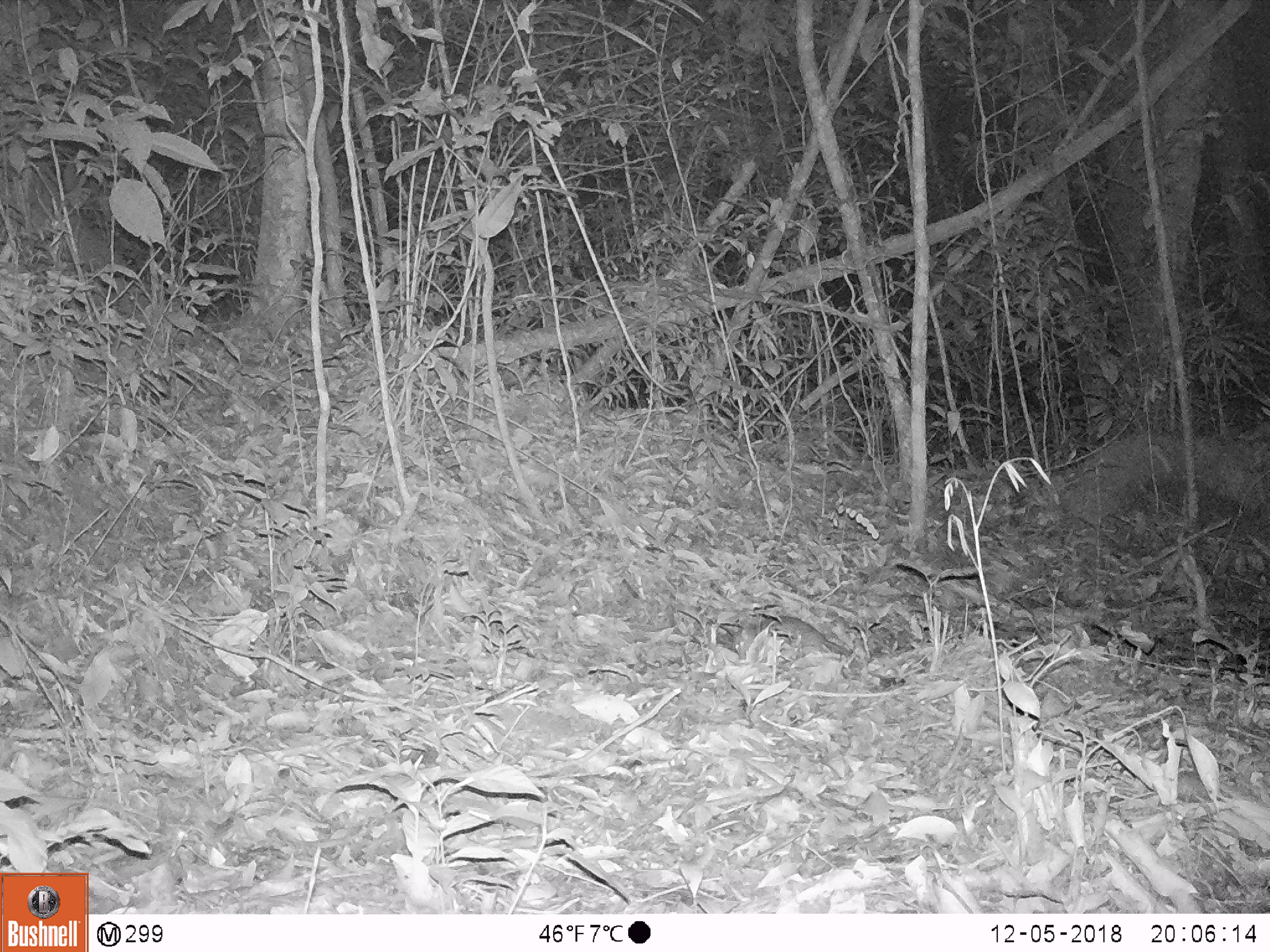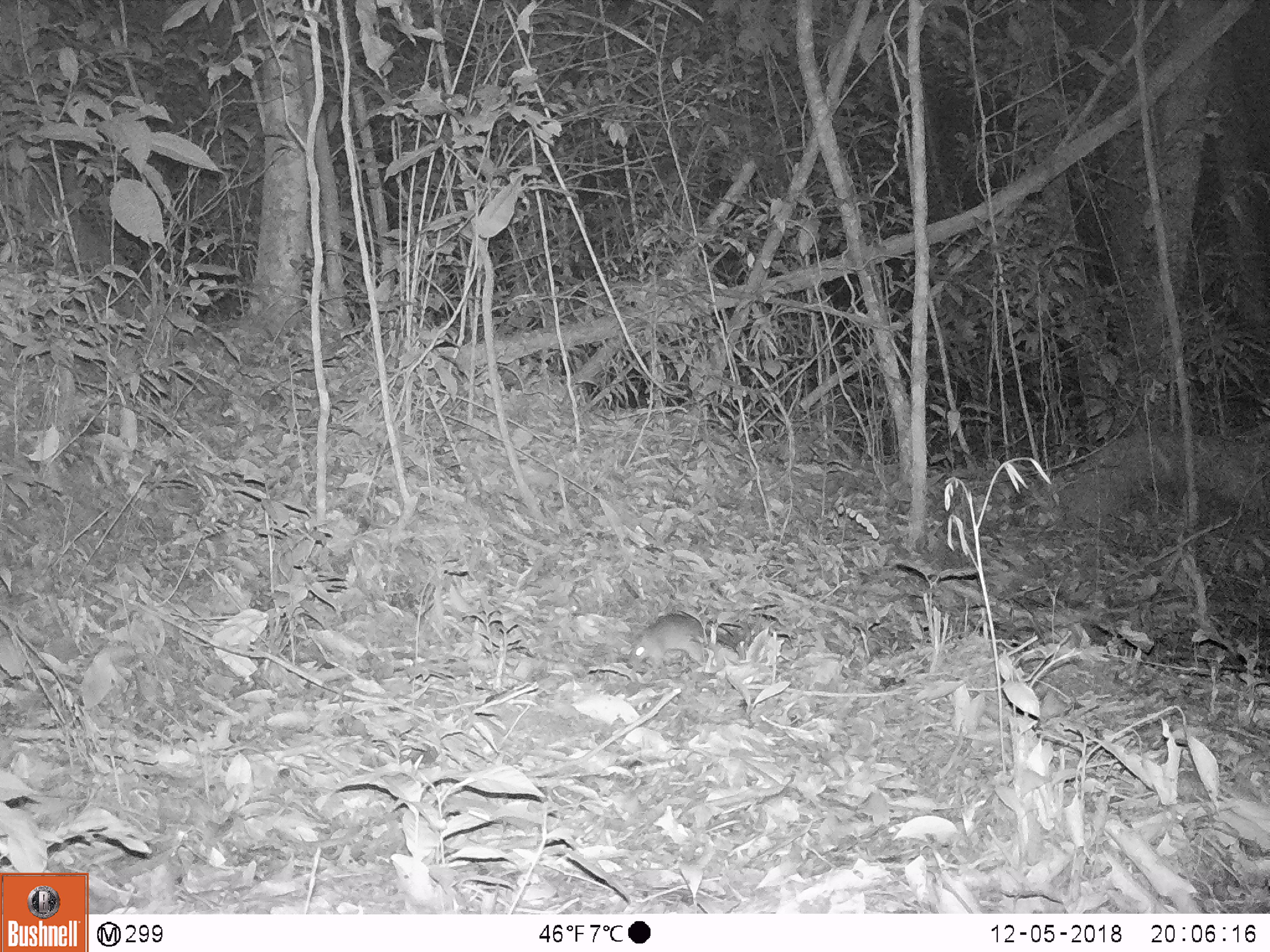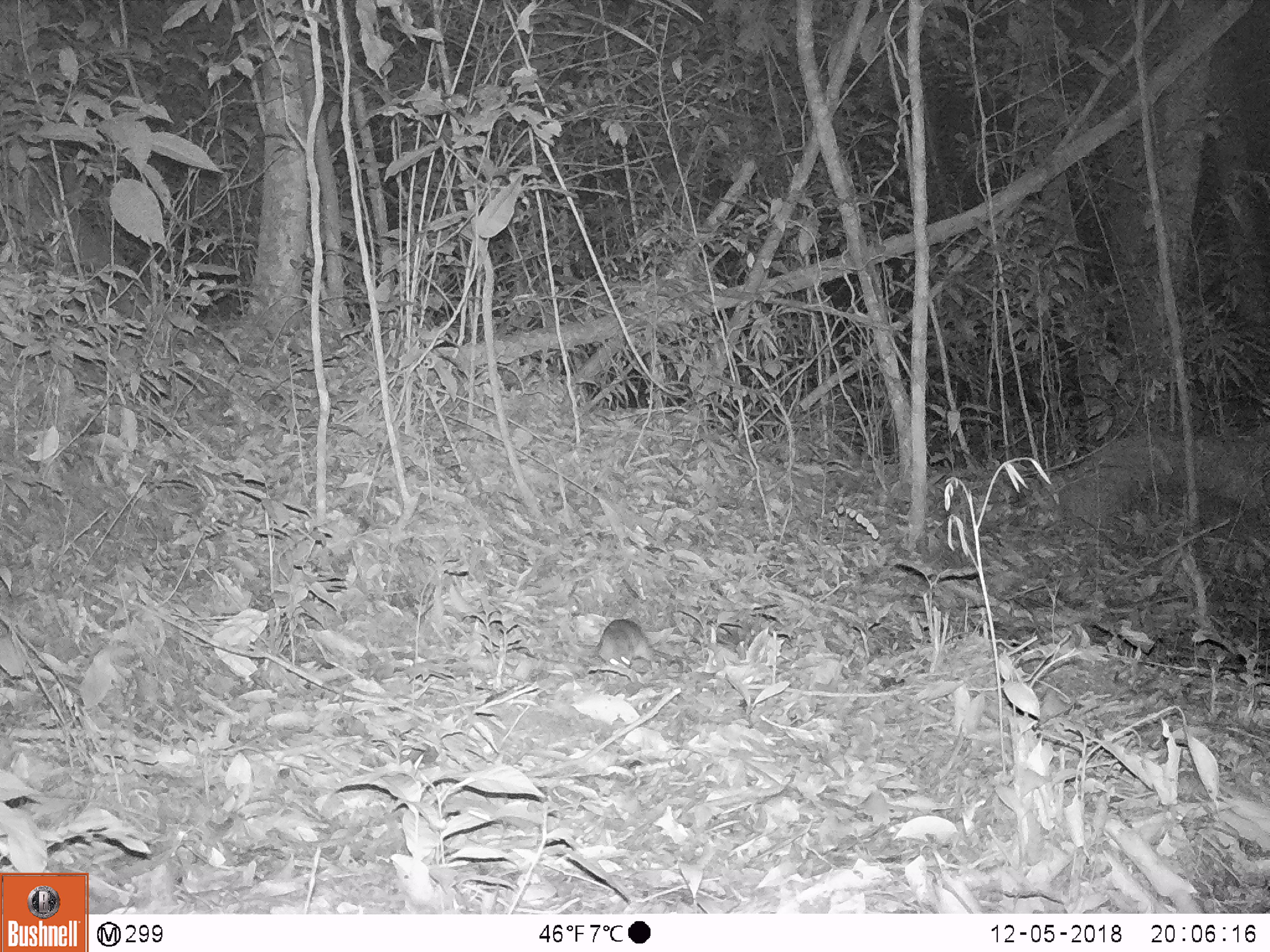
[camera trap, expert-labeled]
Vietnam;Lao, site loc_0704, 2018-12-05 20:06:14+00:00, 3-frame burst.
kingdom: Animalia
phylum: Chordata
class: Mammalia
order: Rodentia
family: Muridae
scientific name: Muridae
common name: old-world mice and rats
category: unidentified murid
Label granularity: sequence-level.